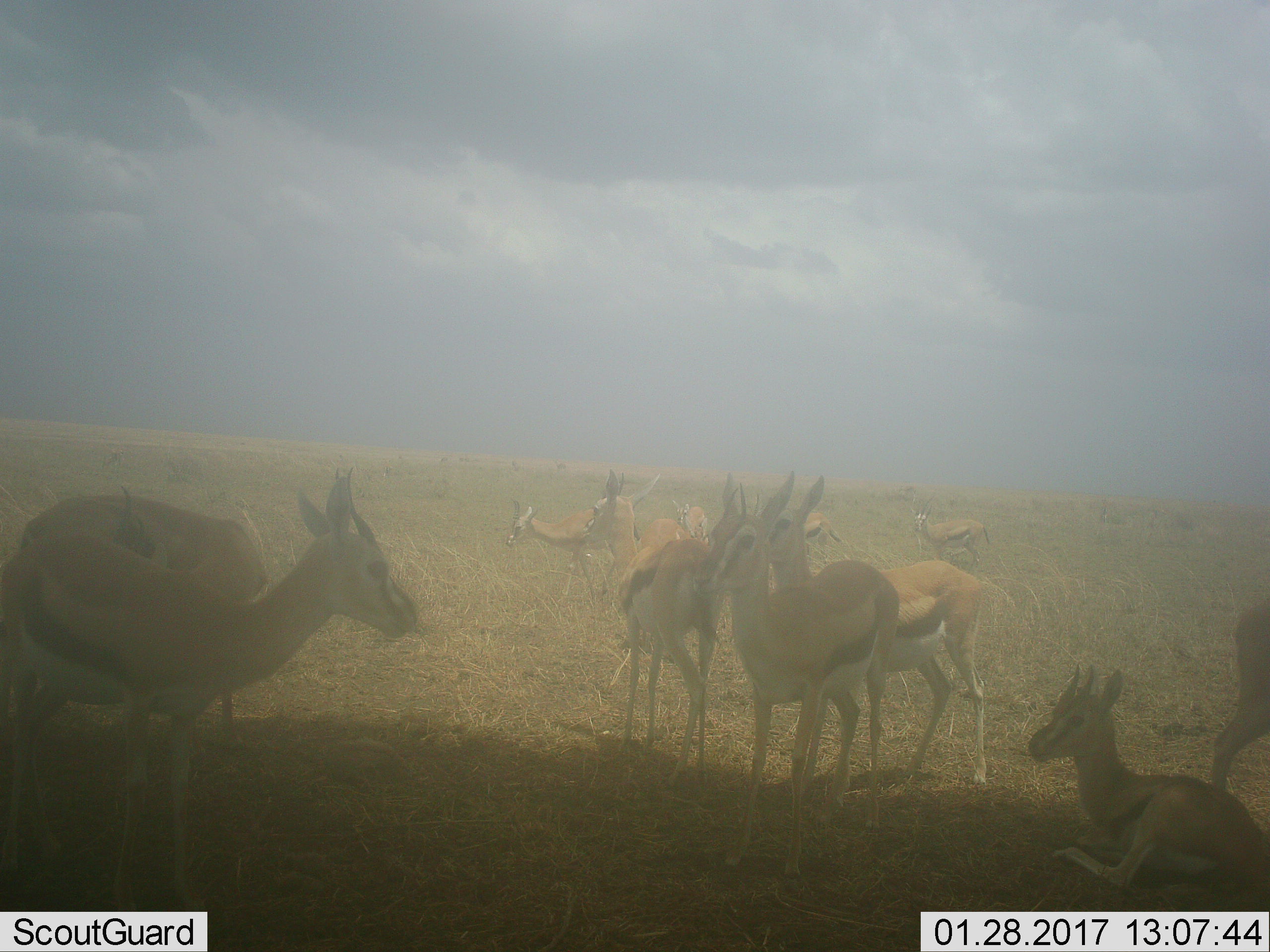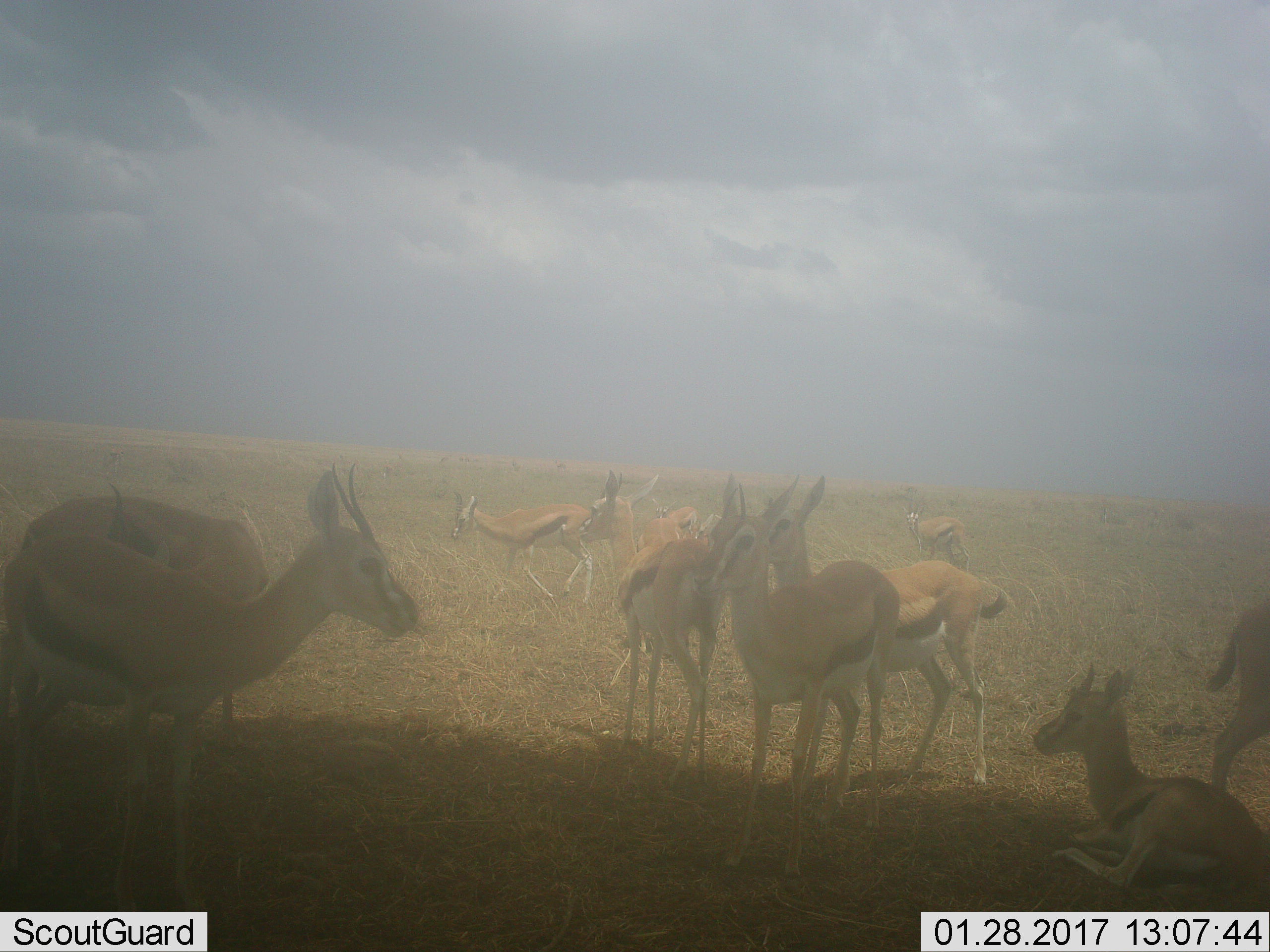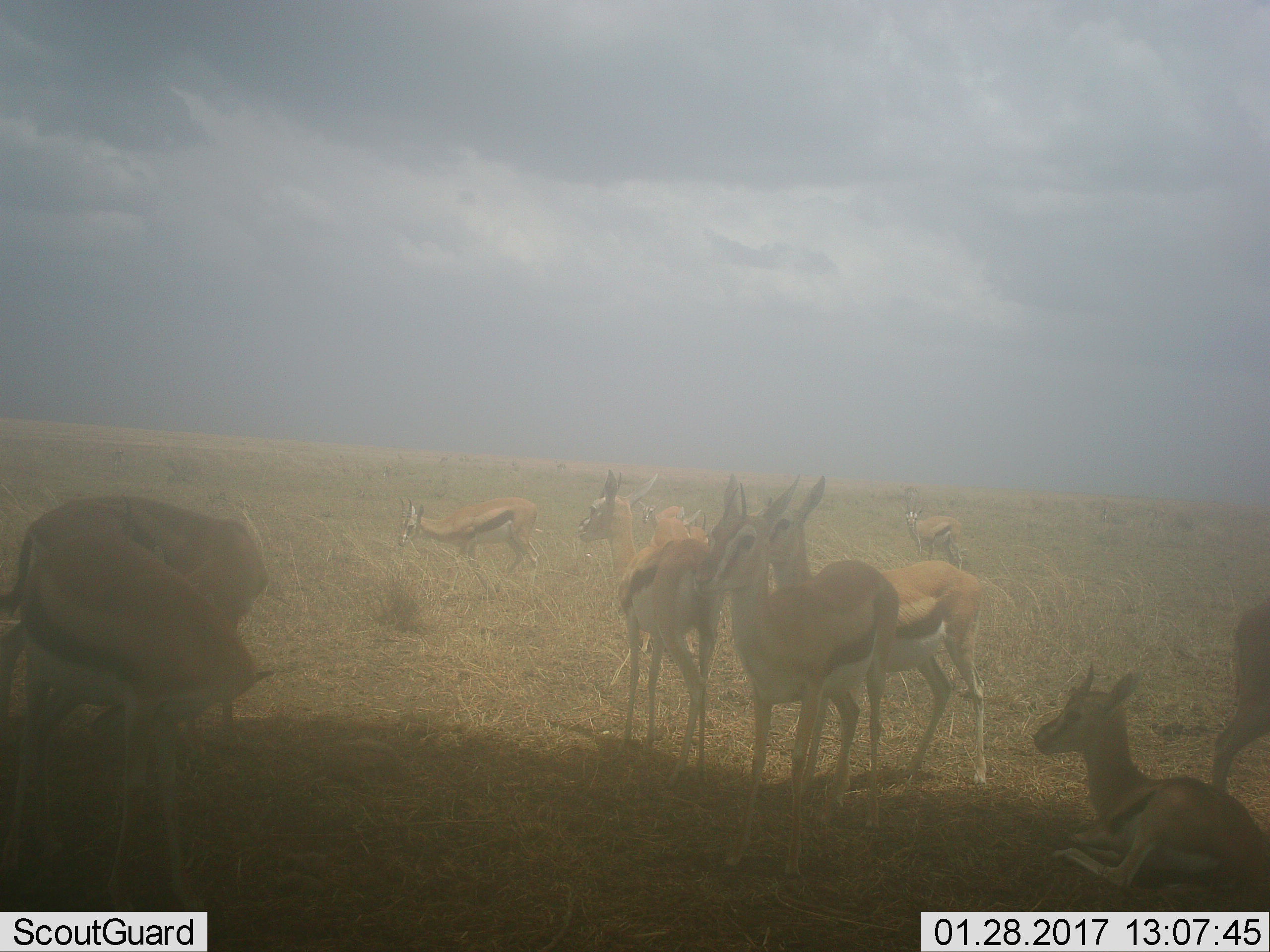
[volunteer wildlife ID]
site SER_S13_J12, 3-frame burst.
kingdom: Animalia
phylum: Chordata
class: Mammalia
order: Artiodactyla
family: Bovidae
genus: Eudorcas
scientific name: Eudorcas thomsonii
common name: thomson's gazelle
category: gazellethomsons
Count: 11-50.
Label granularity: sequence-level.